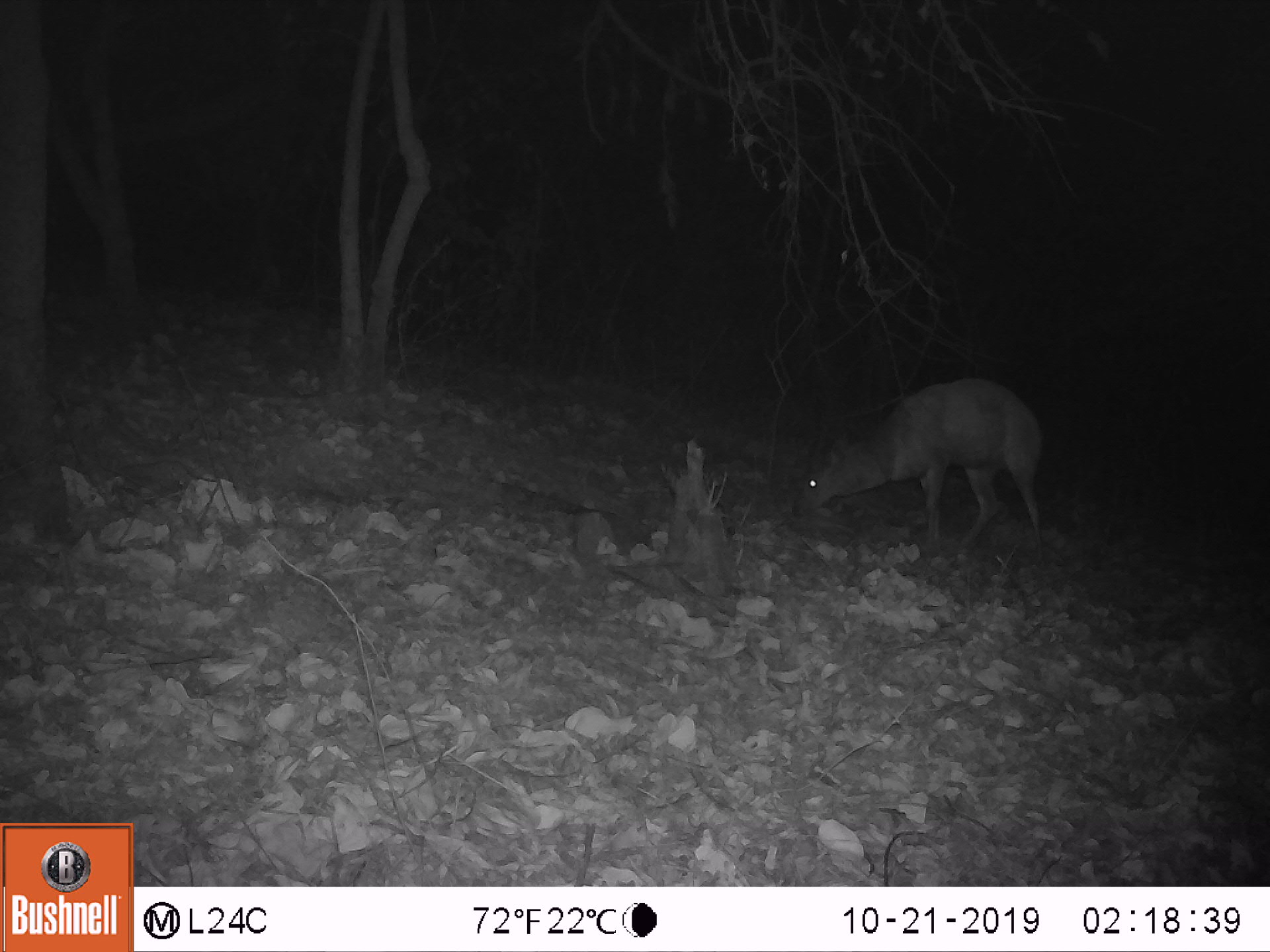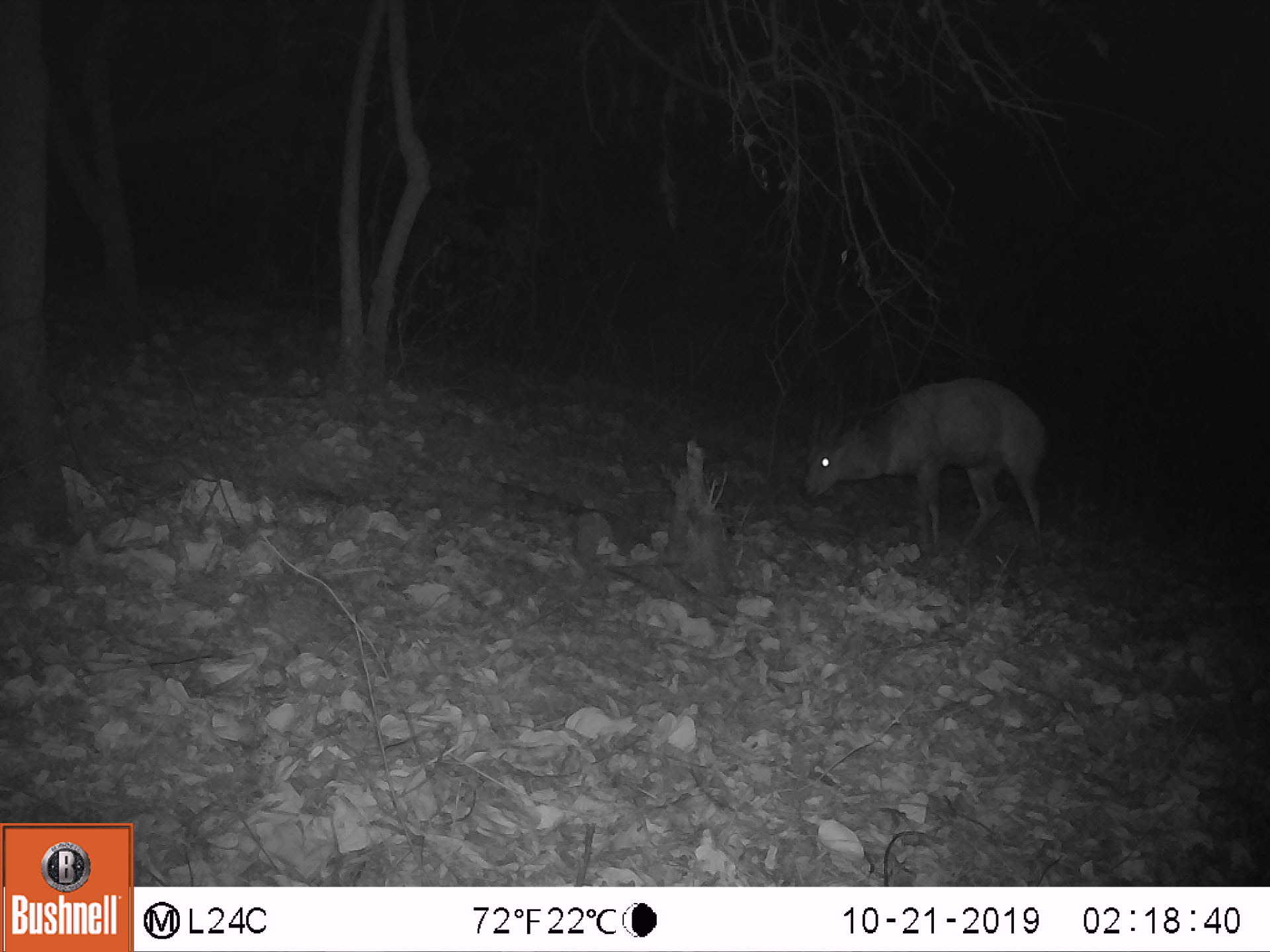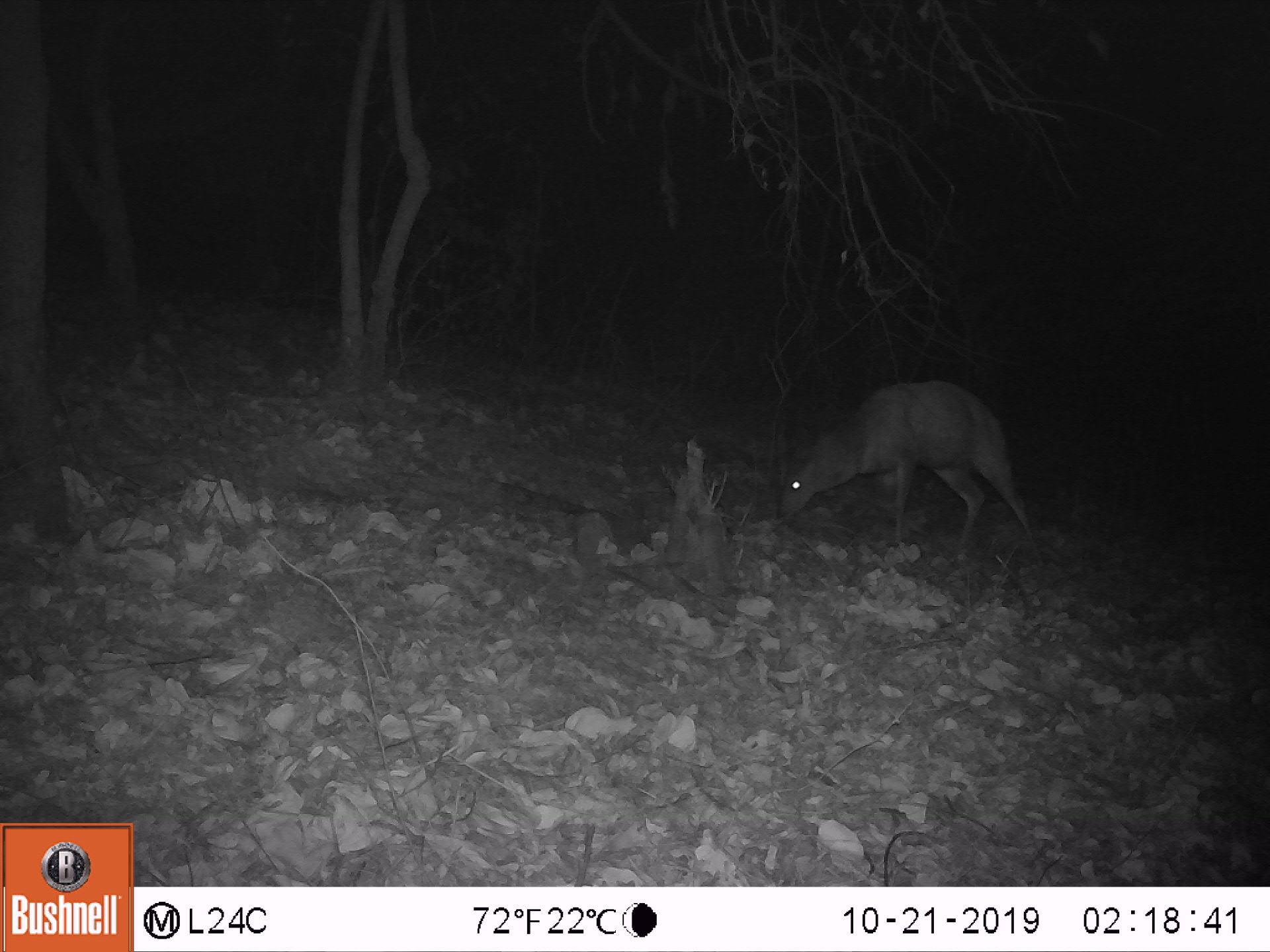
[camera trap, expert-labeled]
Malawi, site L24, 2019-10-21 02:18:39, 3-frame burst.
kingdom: Animalia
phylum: Chordata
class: Mammalia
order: Artiodactyla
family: Bovidae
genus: Tragelaphus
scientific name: Tragelaphus sylvaticus sylvaticus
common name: cape bushbuck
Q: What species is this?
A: Cape bushbuck (Tragelaphus sylvaticus sylvaticus).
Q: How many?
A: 1.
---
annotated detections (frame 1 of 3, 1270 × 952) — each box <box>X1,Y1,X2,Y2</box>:
cape bushbuck: <box>800,379,1057,552</box>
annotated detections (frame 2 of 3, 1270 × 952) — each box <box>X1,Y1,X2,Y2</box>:
cape bushbuck: <box>795,373,1052,535</box>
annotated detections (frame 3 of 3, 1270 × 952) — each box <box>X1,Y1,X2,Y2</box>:
cape bushbuck: <box>775,369,1026,550</box>